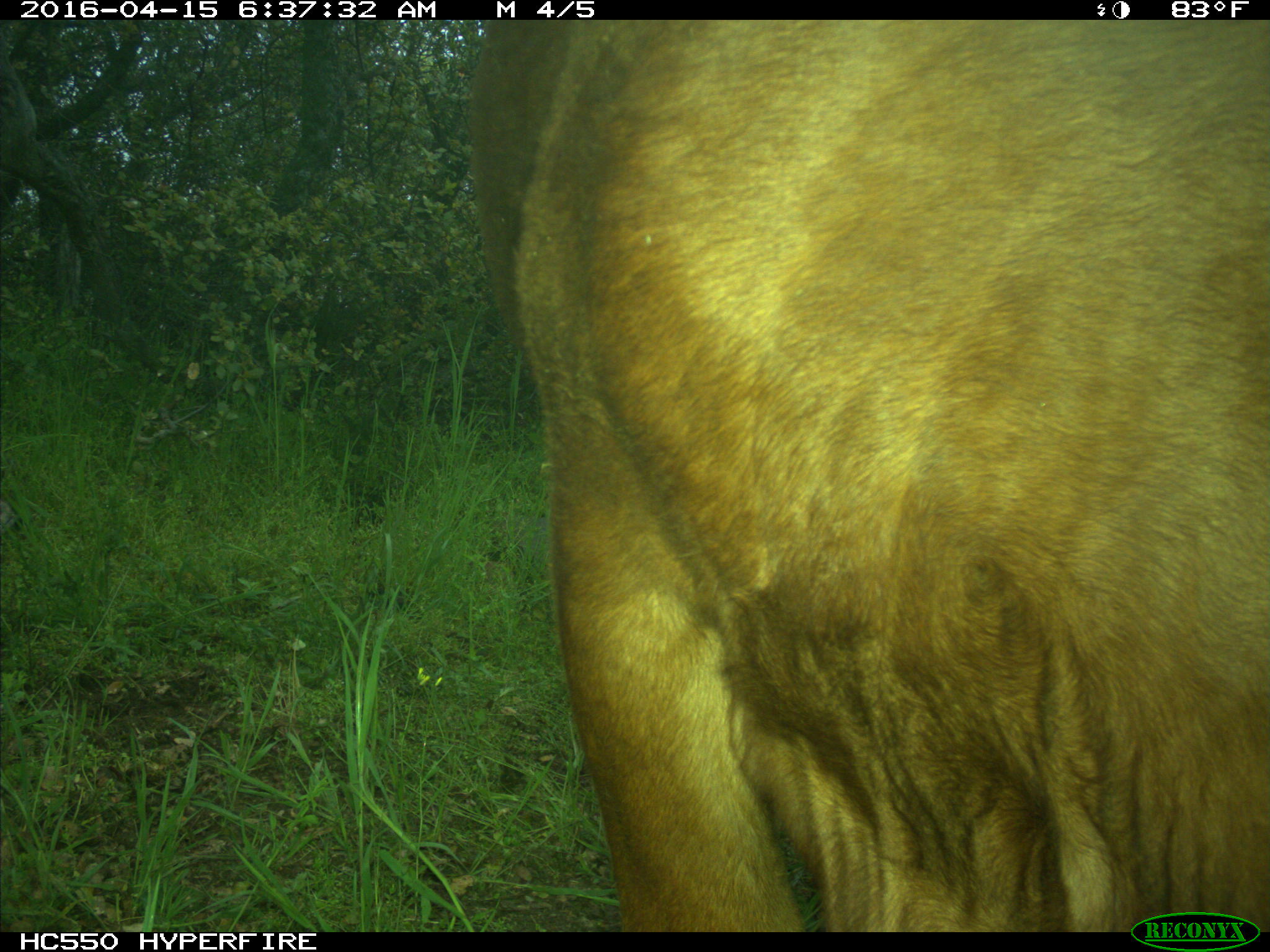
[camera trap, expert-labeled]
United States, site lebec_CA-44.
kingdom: Animalia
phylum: Chordata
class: Mammalia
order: Artiodactyla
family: Bovidae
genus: Bos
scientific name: Bos taurus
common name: domestic cow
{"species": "Bos taurus (domestic cow)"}